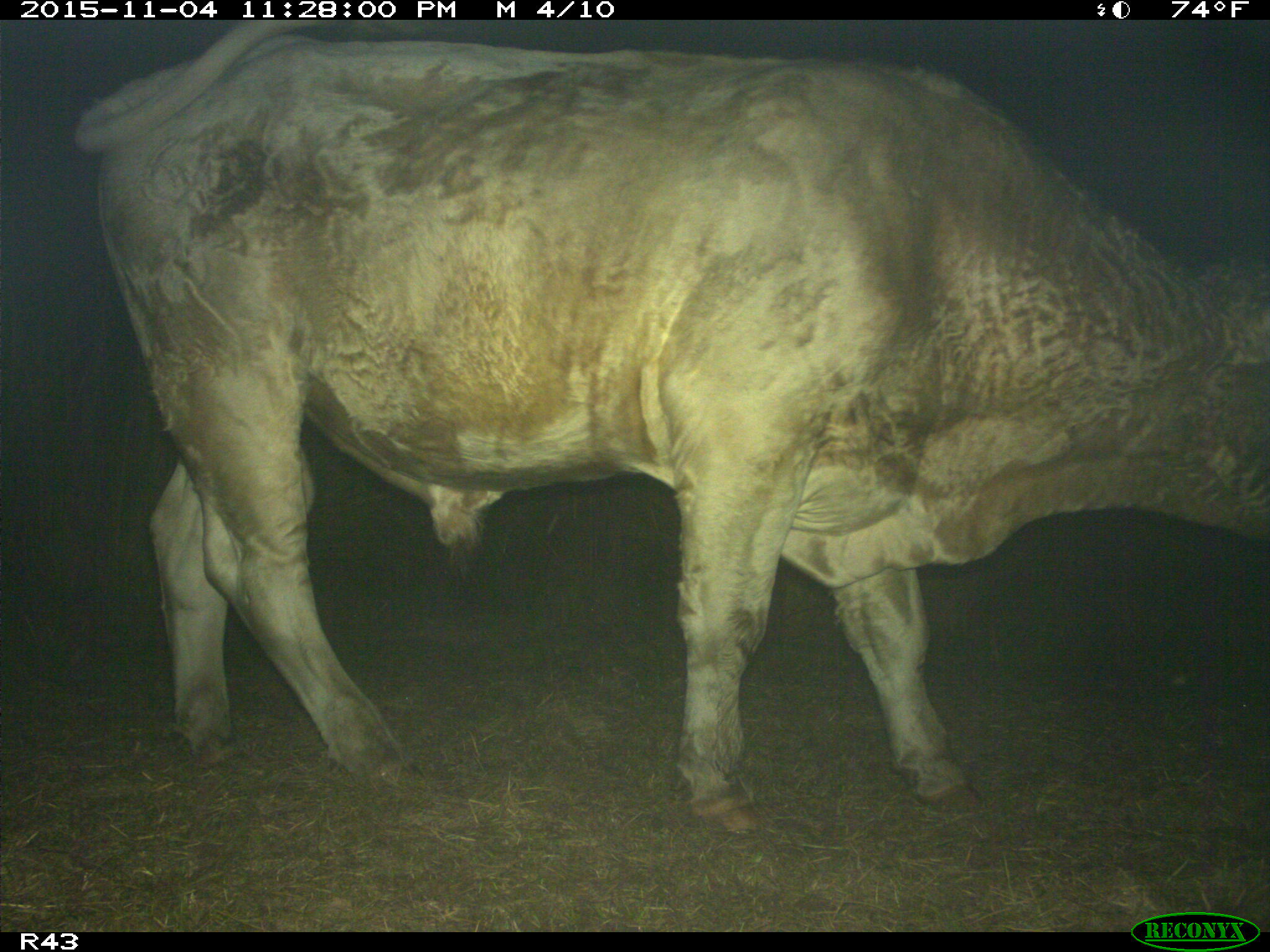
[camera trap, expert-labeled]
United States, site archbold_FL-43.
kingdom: Animalia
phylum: Chordata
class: Mammalia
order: Artiodactyla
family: Bovidae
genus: Bos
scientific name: Bos taurus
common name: domestic cow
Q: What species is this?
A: Bos taurus (domestic cow).